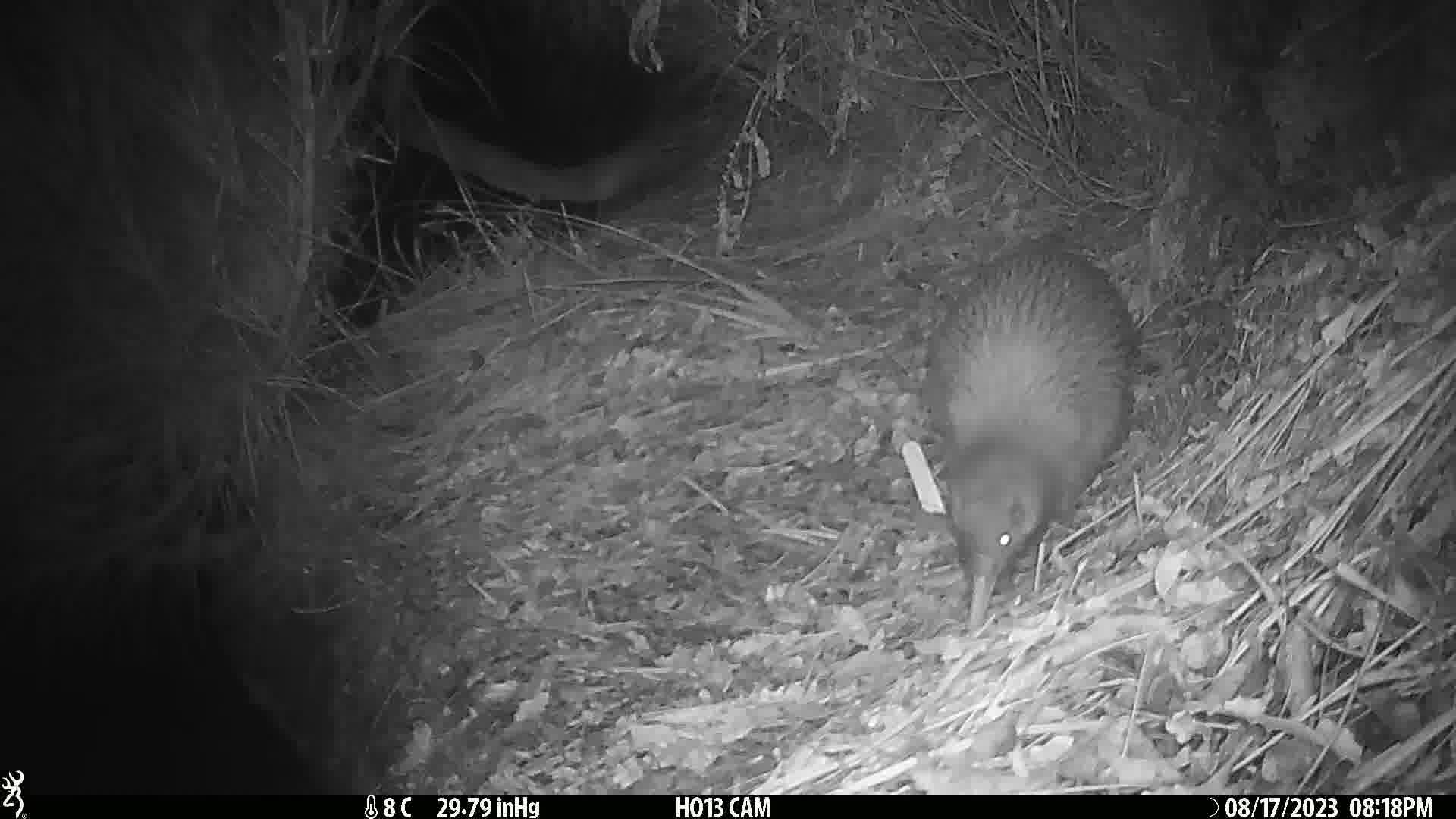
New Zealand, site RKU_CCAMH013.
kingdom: Animalia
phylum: Chordata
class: Aves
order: Apterygiformes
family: Apterygidae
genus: Apteryx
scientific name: Apteryx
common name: kiwi